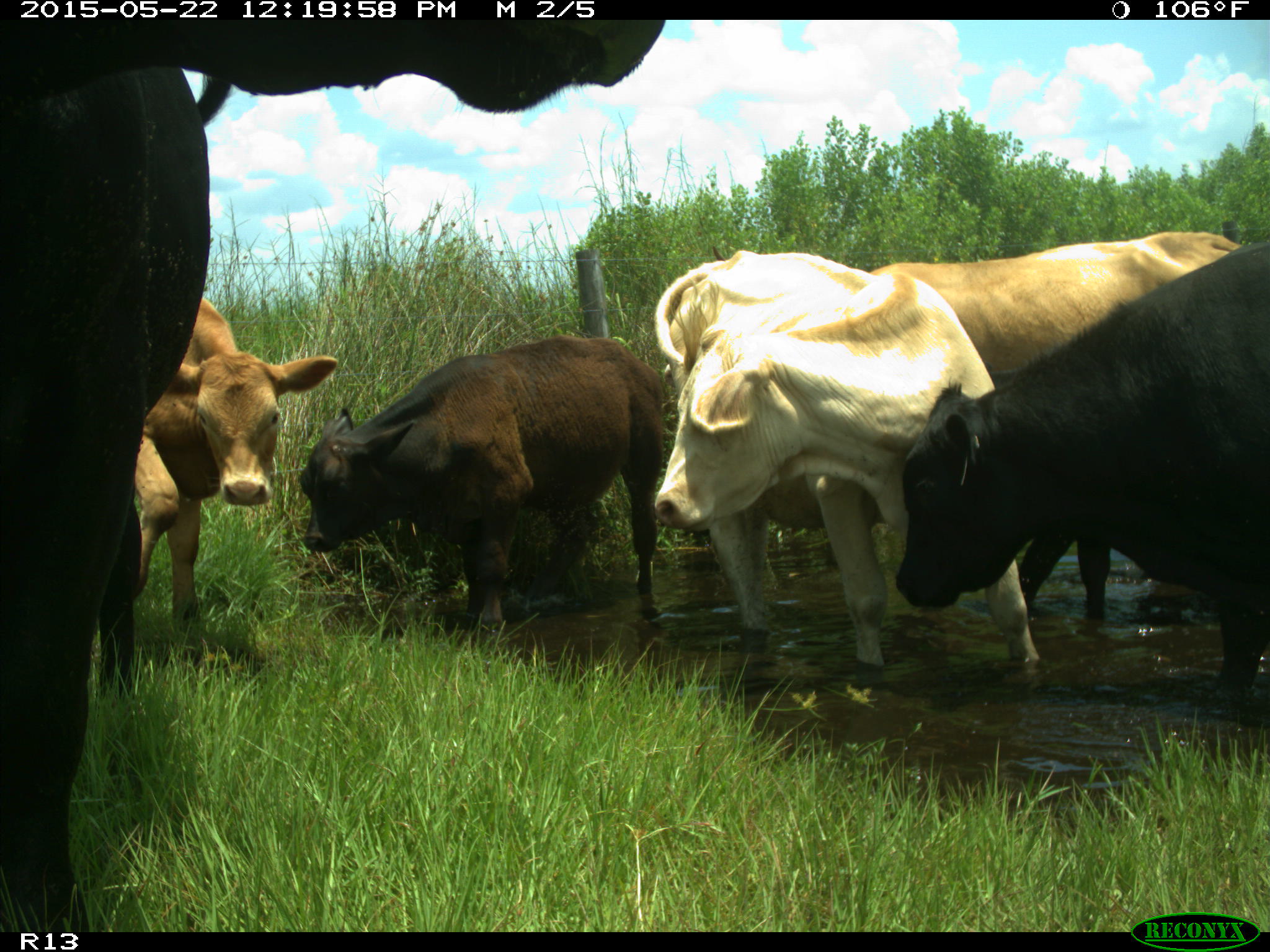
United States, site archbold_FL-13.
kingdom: Animalia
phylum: Chordata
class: Mammalia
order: Artiodactyla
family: Bovidae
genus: Bos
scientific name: Bos taurus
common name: domestic cow